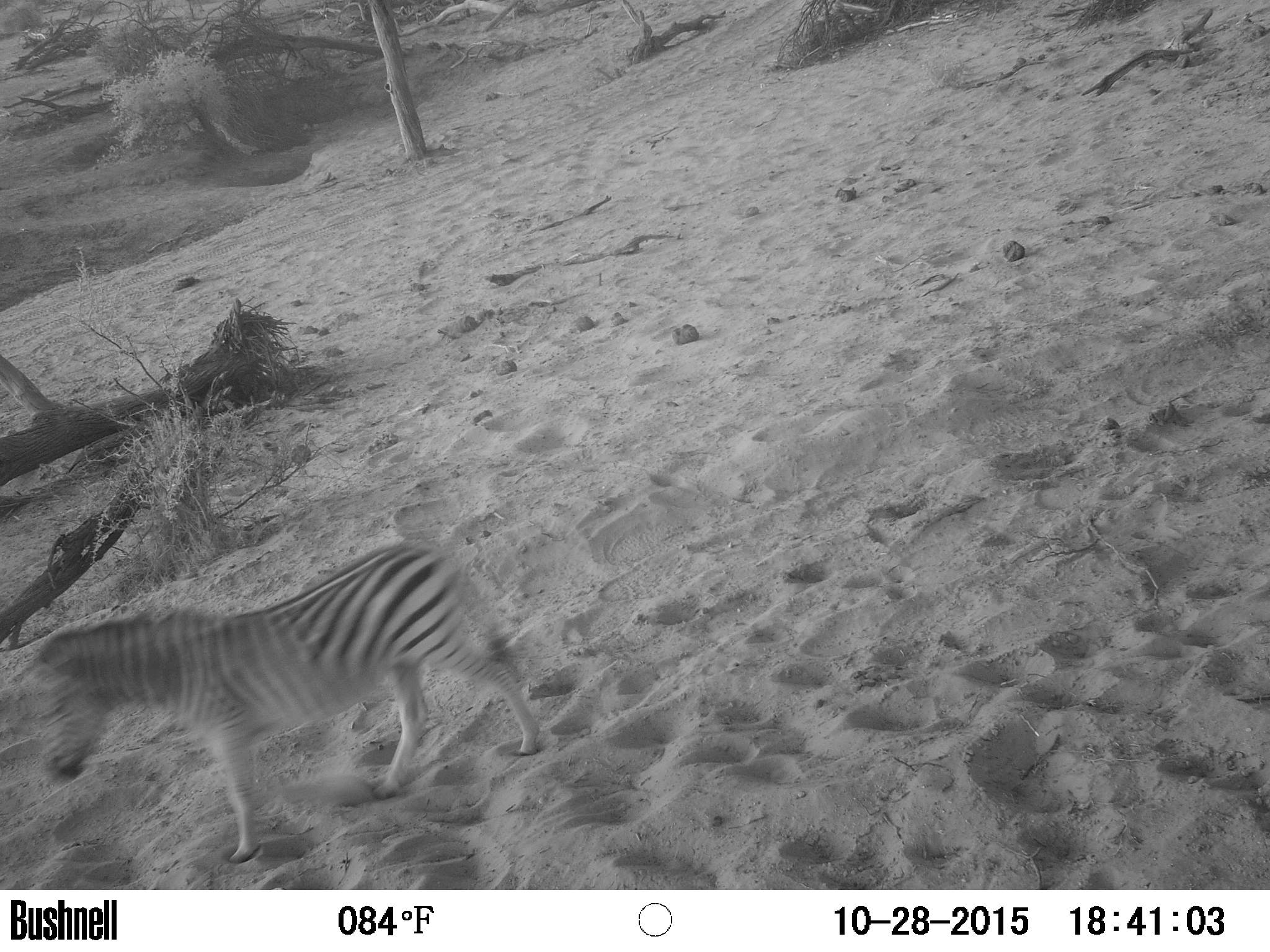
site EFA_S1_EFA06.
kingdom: Animalia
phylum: Chordata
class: Mammalia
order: Perissodactyla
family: Equidae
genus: Equus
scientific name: Equus quagga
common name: plains zebra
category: zebraplains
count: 1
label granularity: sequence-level